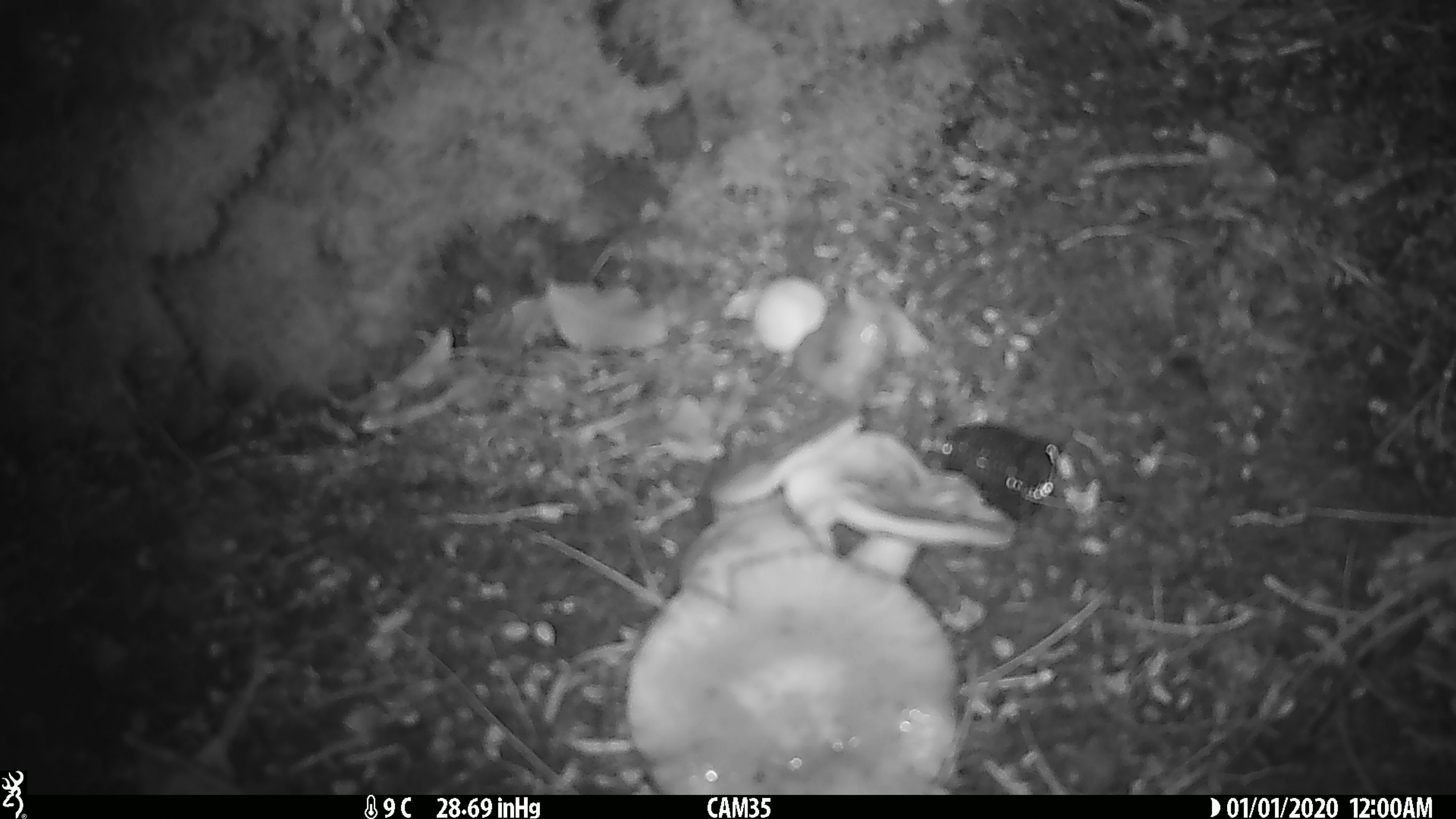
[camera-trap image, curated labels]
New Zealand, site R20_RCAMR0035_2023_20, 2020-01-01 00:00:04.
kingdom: Animalia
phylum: Chordata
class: Mammalia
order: Rodentia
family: Muridae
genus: Mus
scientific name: Mus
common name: mouse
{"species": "mouse (Mus)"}